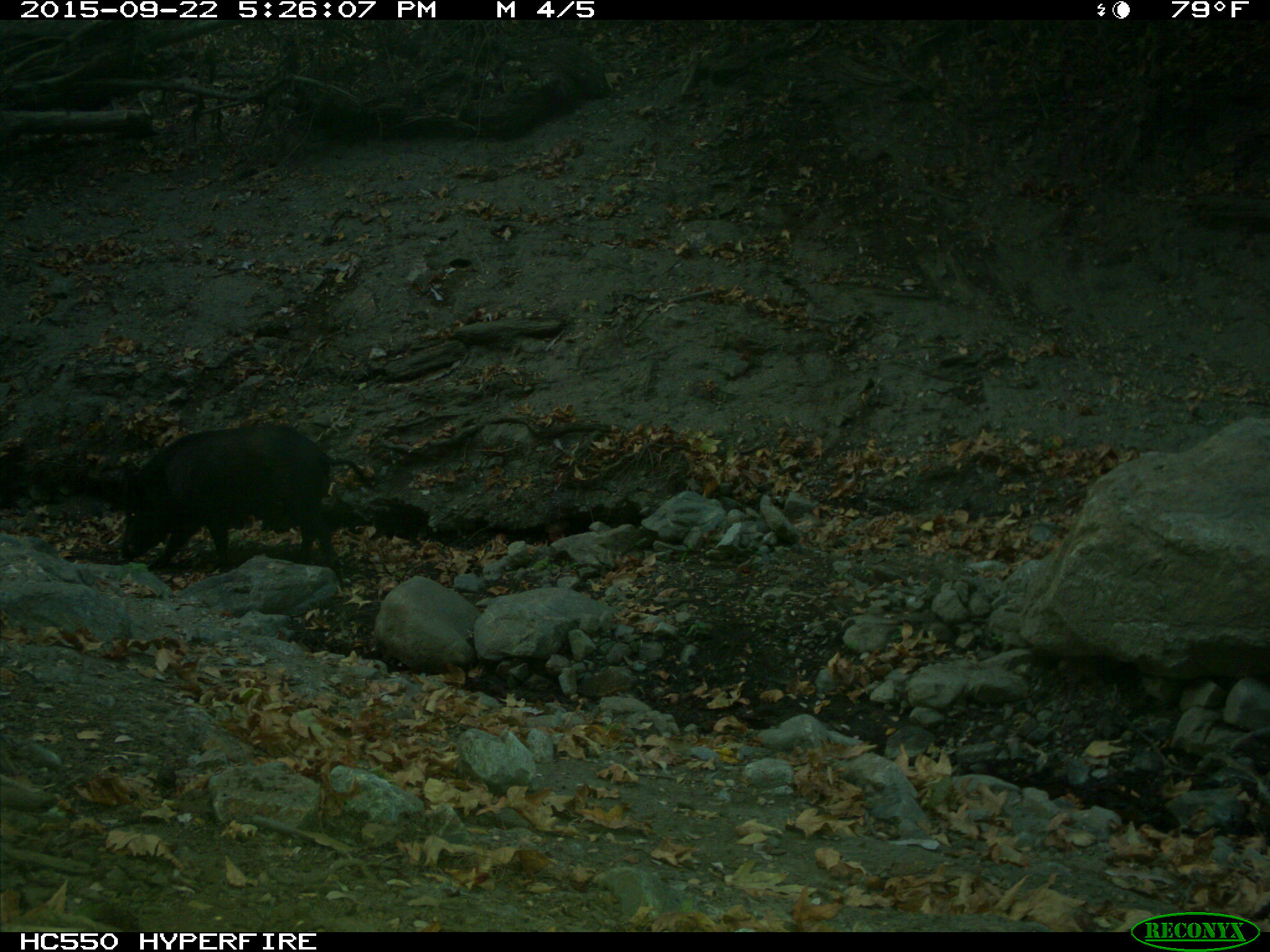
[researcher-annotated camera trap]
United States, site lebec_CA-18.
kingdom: Animalia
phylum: Chordata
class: Mammalia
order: Artiodactyla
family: Suidae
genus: Sus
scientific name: Sus scrofa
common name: wild boar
Sus scrofa (wild boar).